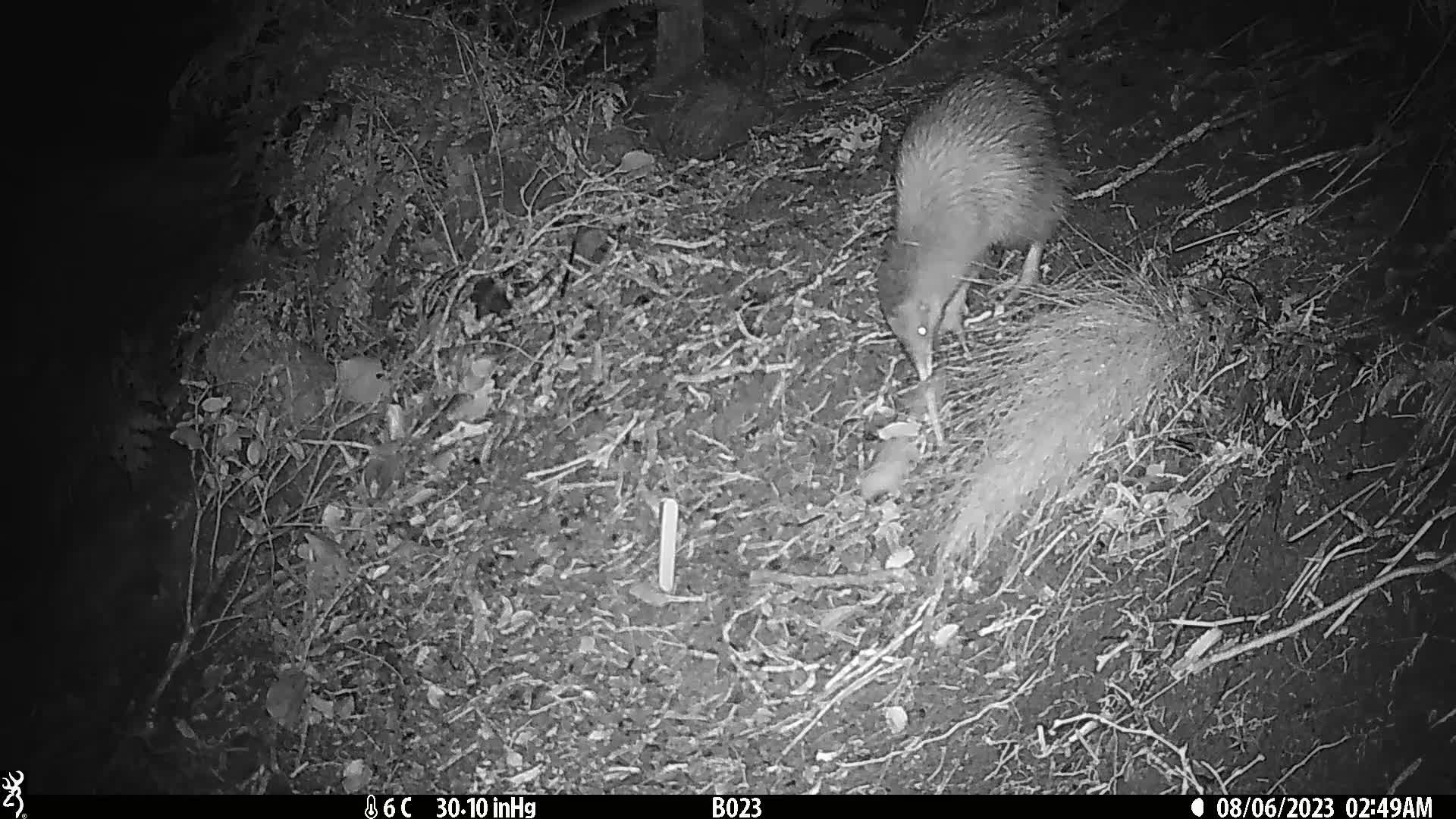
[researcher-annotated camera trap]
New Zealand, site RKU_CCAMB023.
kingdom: Animalia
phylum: Chordata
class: Aves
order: Apterygiformes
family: Apterygidae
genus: Apteryx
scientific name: Apteryx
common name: kiwi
Kiwi (Apteryx).